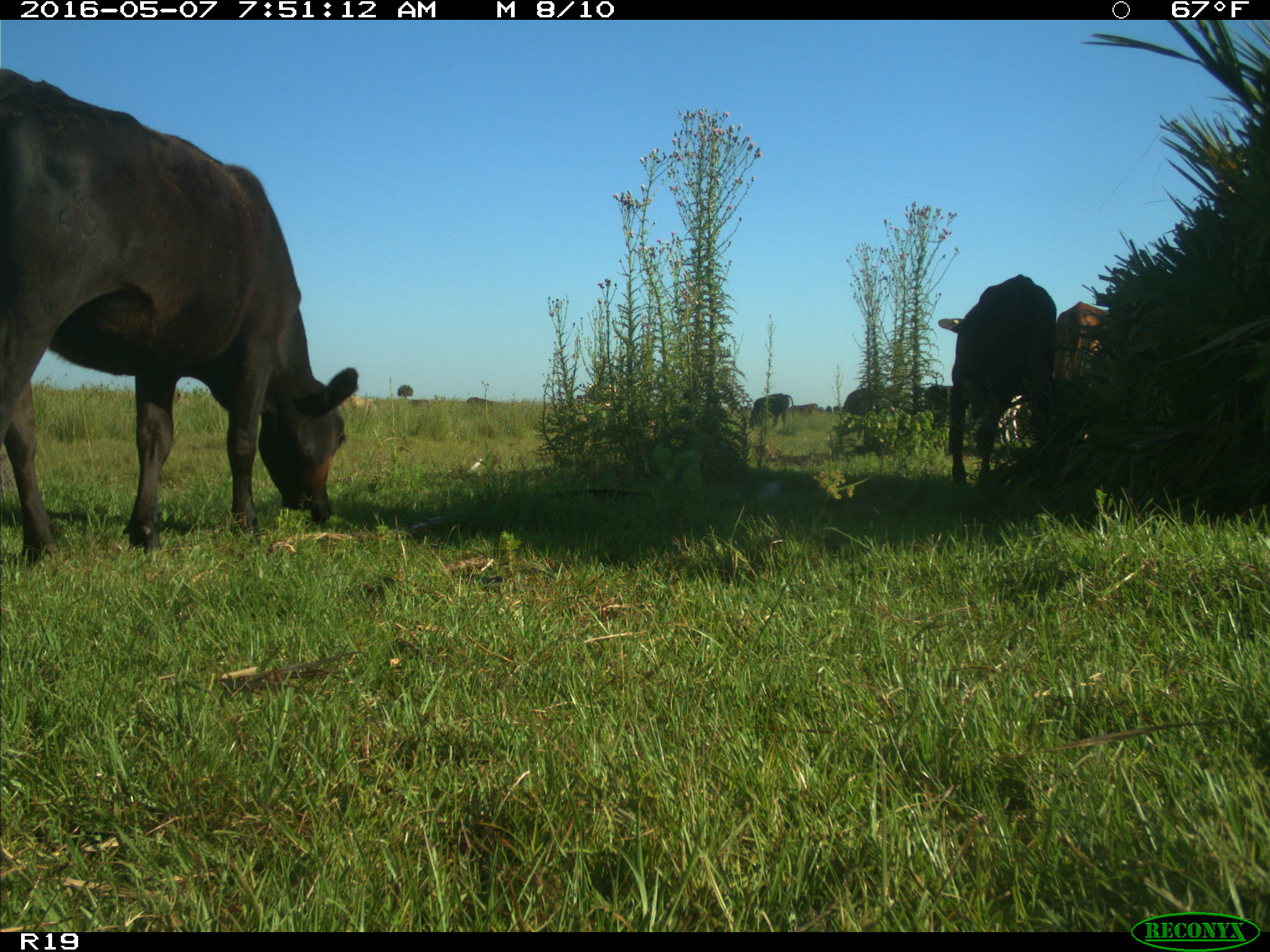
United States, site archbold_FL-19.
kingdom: Animalia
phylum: Chordata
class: Mammalia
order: Artiodactyla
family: Bovidae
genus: Bos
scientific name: Bos taurus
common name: domestic cow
Bos taurus (domestic cow).